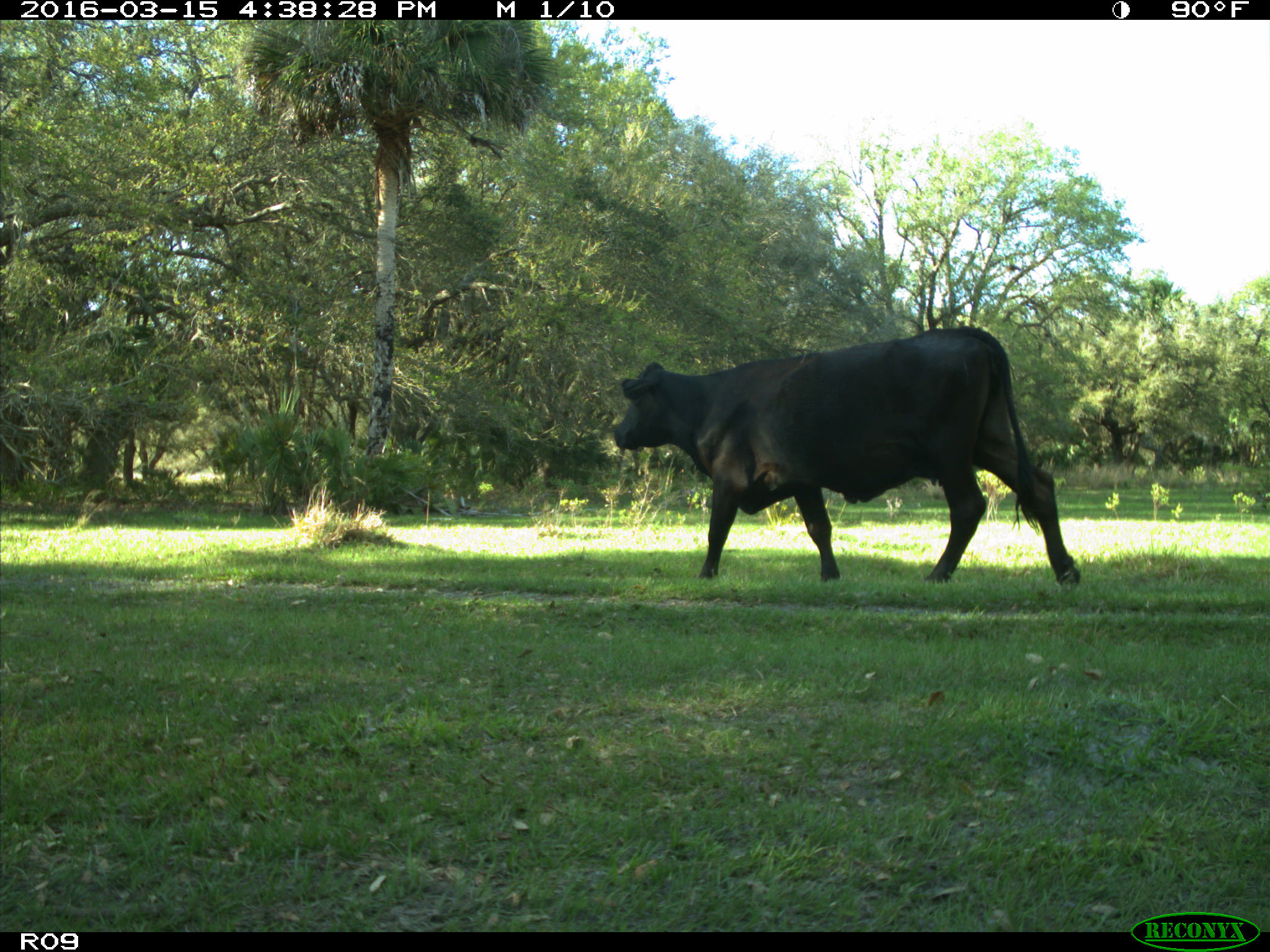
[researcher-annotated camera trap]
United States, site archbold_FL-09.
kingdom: Animalia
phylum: Chordata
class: Mammalia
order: Artiodactyla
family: Bovidae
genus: Bos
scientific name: Bos taurus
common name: domestic cow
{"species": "Bos taurus (domestic cow)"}